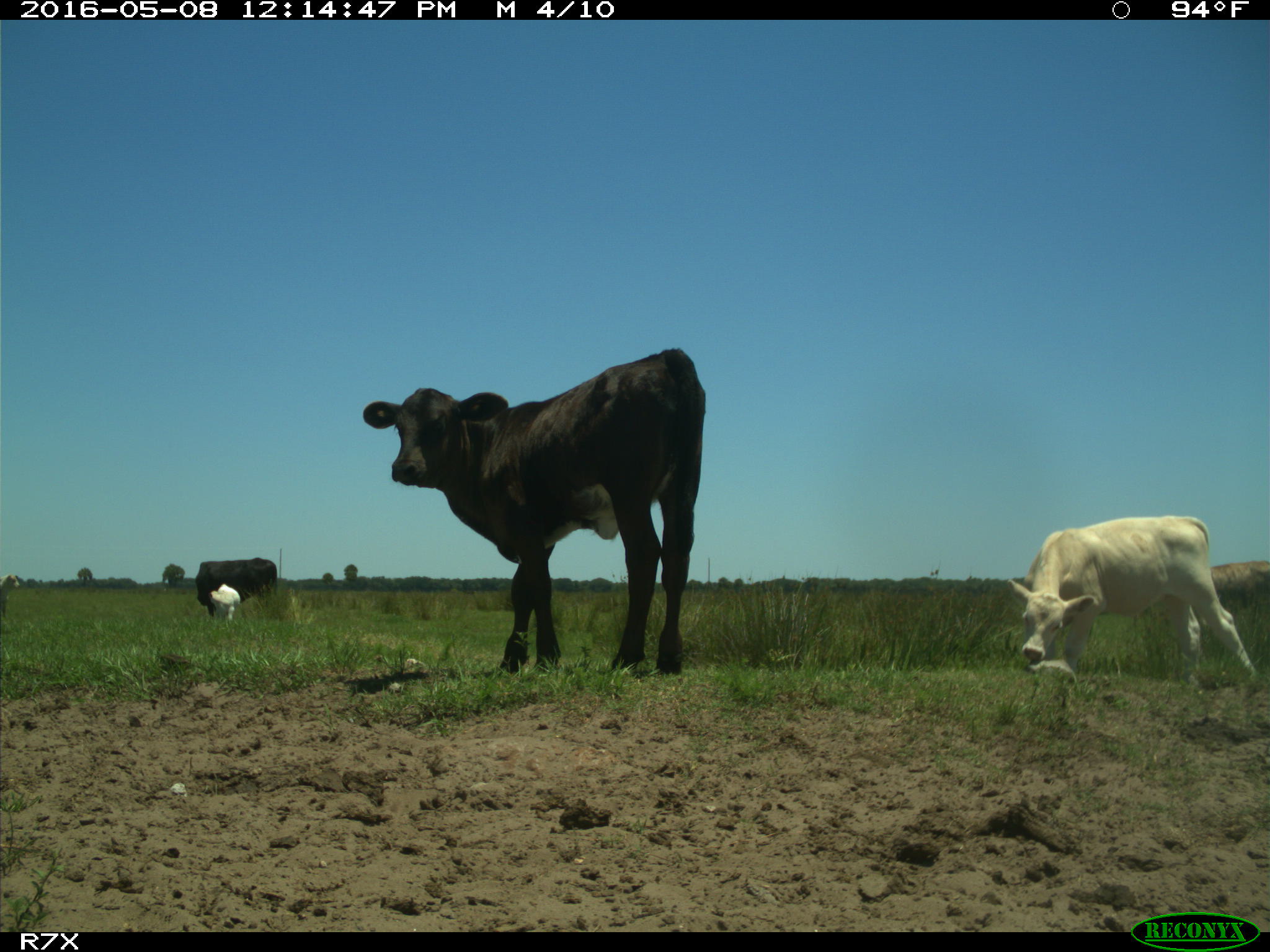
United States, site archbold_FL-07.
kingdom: Animalia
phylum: Chordata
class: Mammalia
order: Artiodactyla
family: Bovidae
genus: Bos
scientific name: Bos taurus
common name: domestic cow